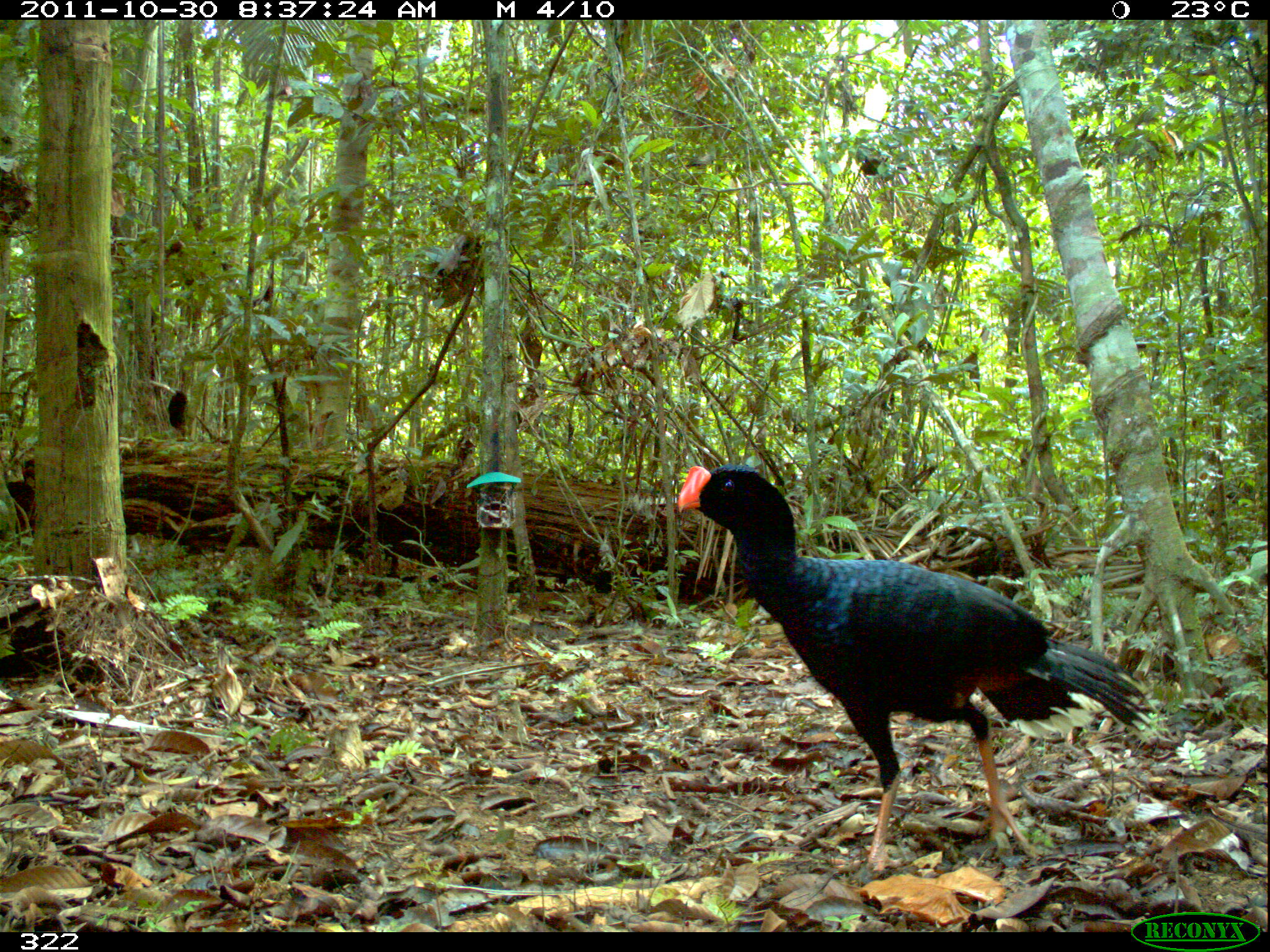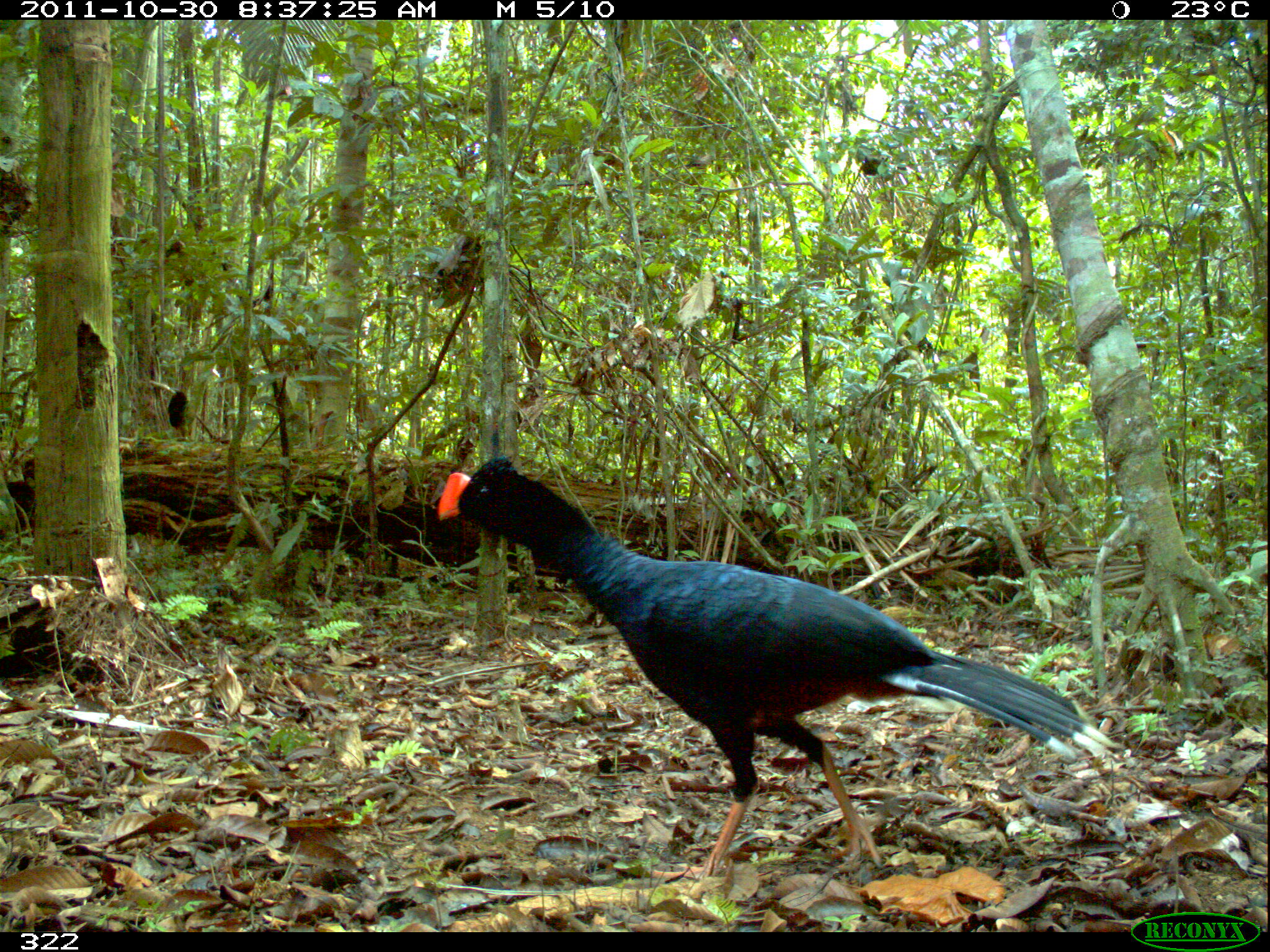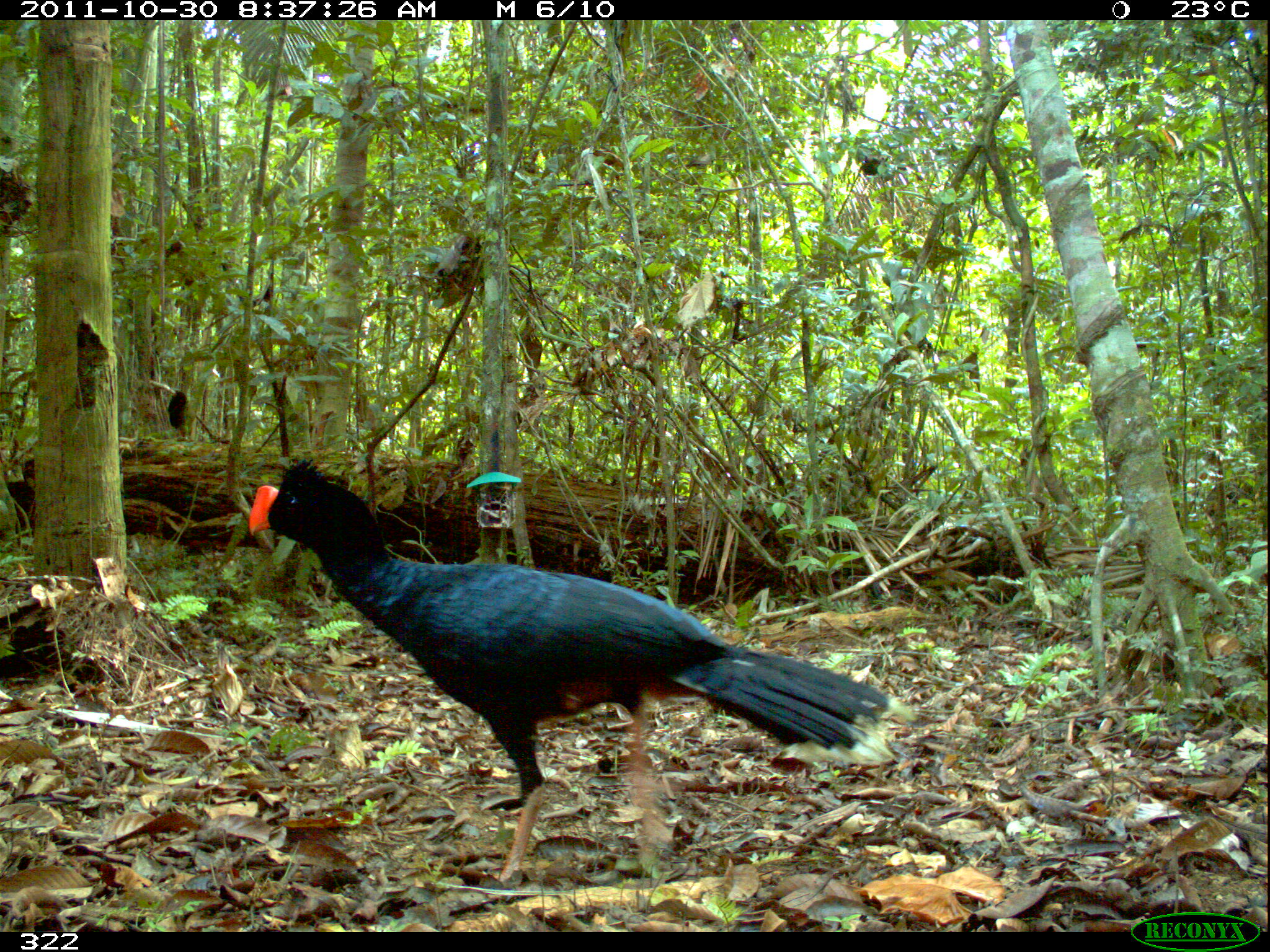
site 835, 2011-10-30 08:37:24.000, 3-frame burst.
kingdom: Animalia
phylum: Chordata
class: Aves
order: Galliformes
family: Cracidae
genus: Mitu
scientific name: Mitu tuberosum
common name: razor-billed curassow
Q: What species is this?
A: Mitu tuberosum (razor-billed curassow).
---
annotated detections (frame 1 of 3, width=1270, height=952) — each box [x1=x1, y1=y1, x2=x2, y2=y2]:
mitu tuberosum: [x1=674, y1=462, x2=1153, y2=880]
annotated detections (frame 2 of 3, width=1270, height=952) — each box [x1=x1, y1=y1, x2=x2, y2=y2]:
mitu tuberosum: [x1=436, y1=455, x2=1117, y2=885]